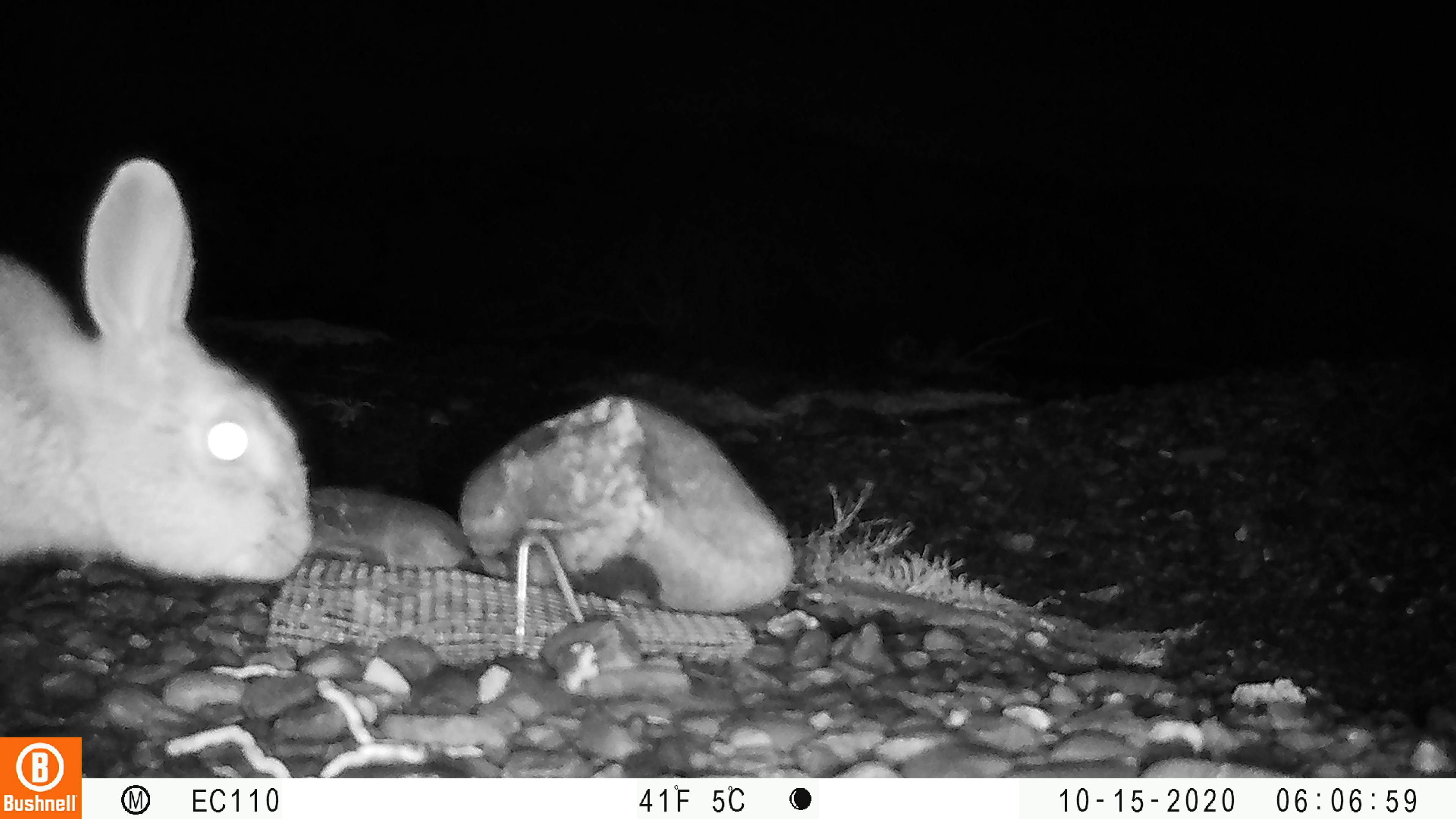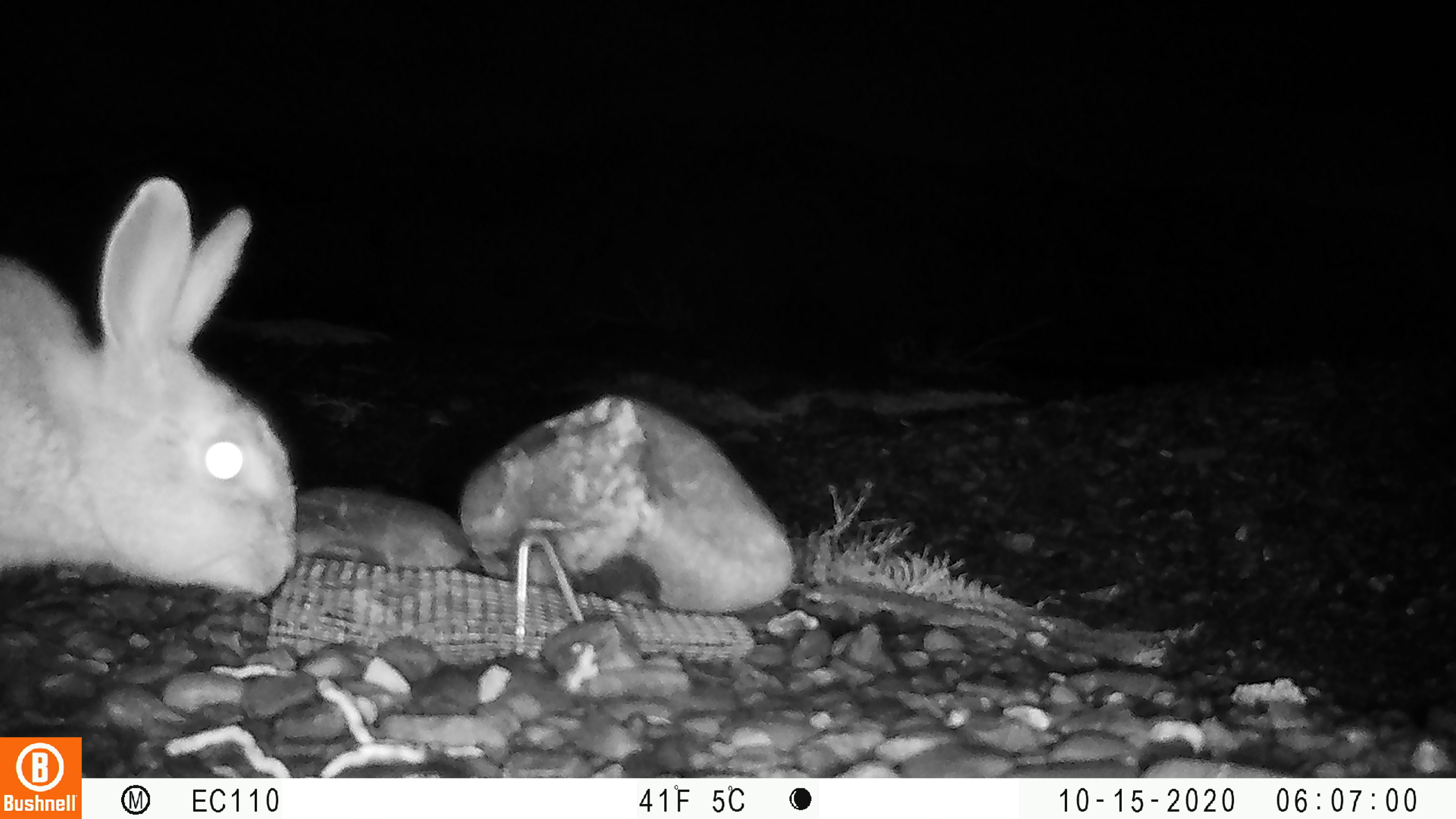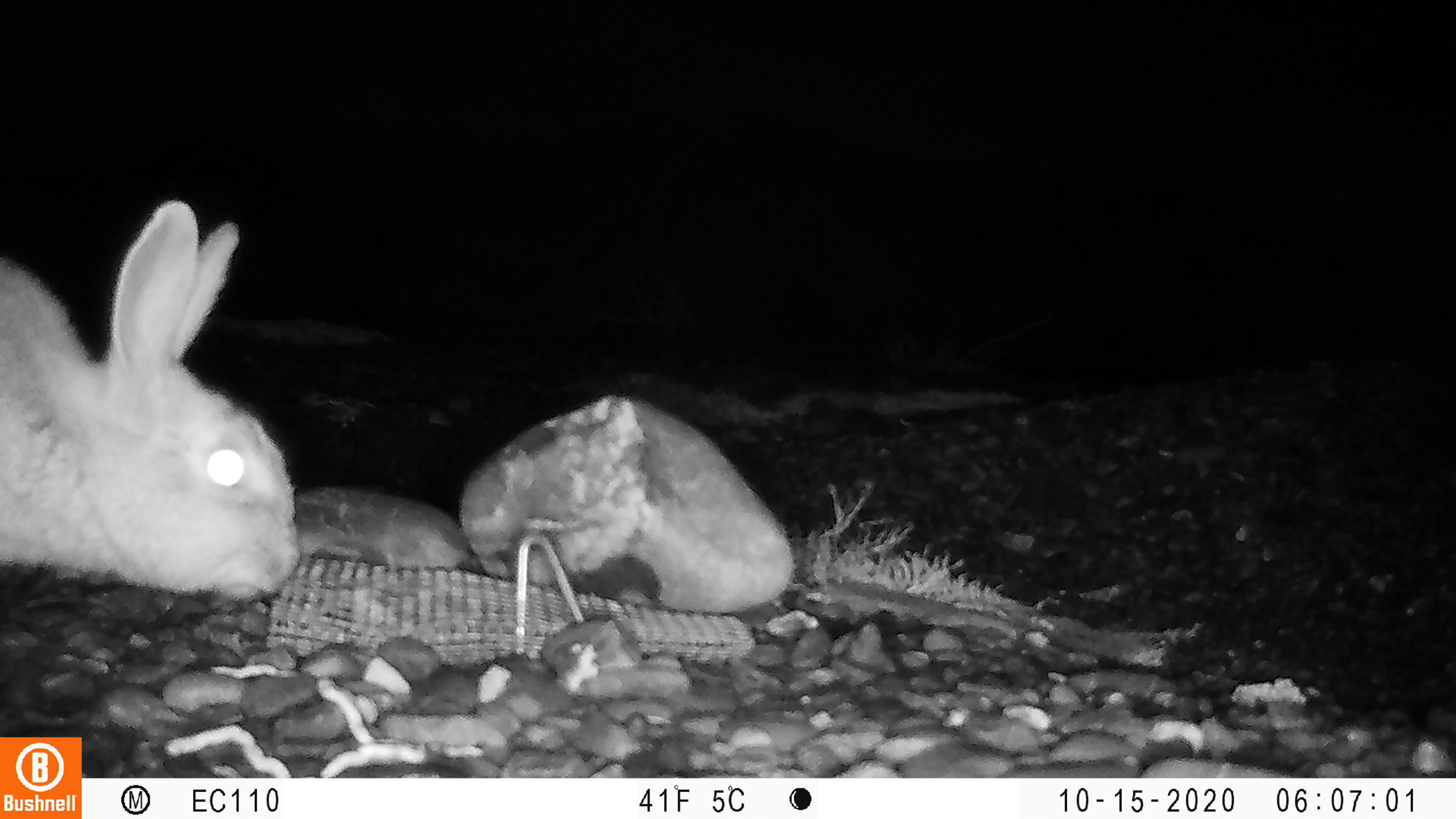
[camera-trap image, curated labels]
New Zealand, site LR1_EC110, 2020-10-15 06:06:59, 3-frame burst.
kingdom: Animalia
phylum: Chordata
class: Mammalia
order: Lagomorpha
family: Leporidae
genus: Oryctolagus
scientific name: Oryctolagus cuniculus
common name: european rabbit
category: rabbit